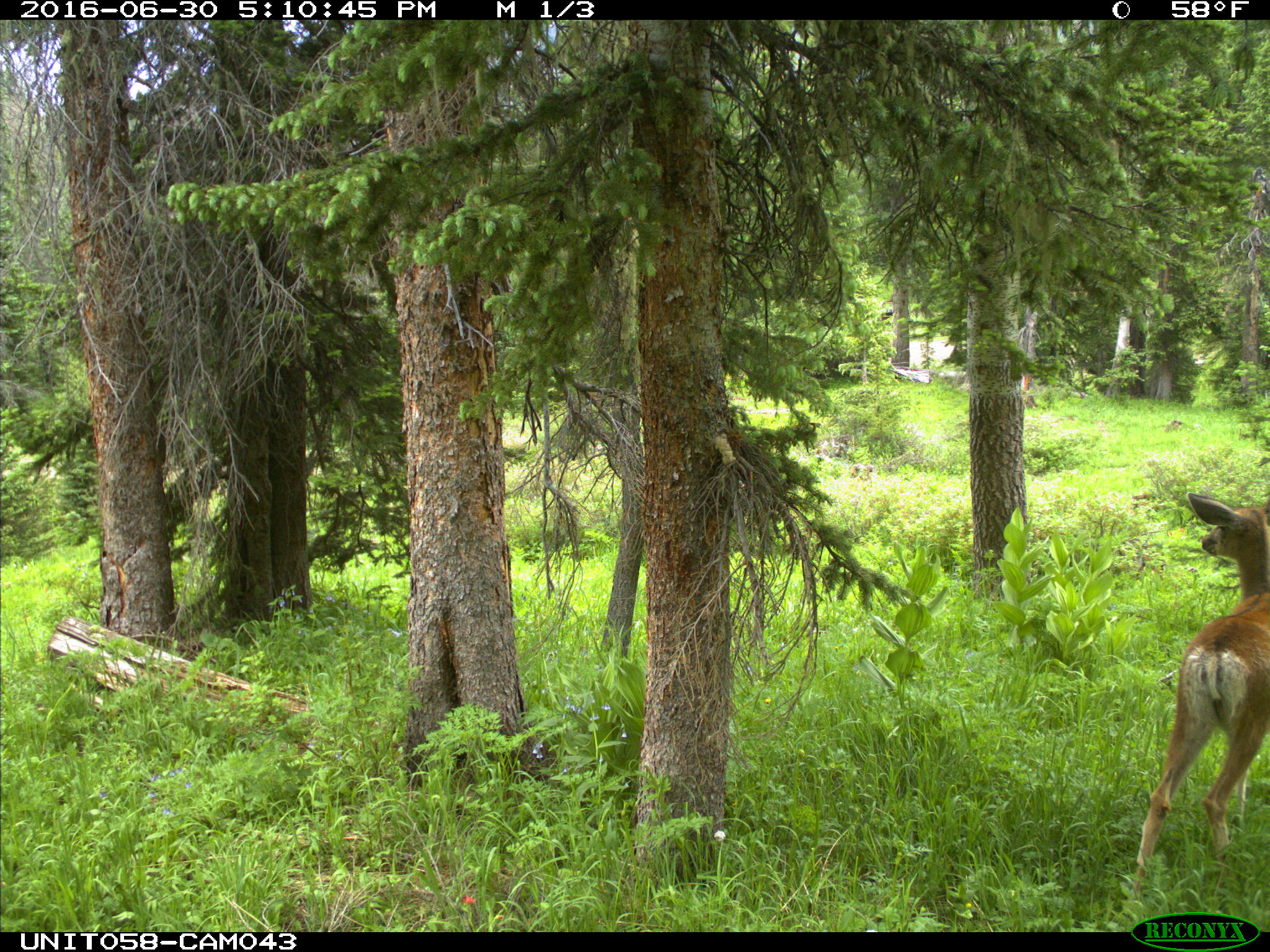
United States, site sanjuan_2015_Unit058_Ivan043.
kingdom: Animalia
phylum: Chordata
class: Mammalia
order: Artiodactyla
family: Cervidae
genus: Odocoileus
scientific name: Odocoileus hemionus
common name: mule deer